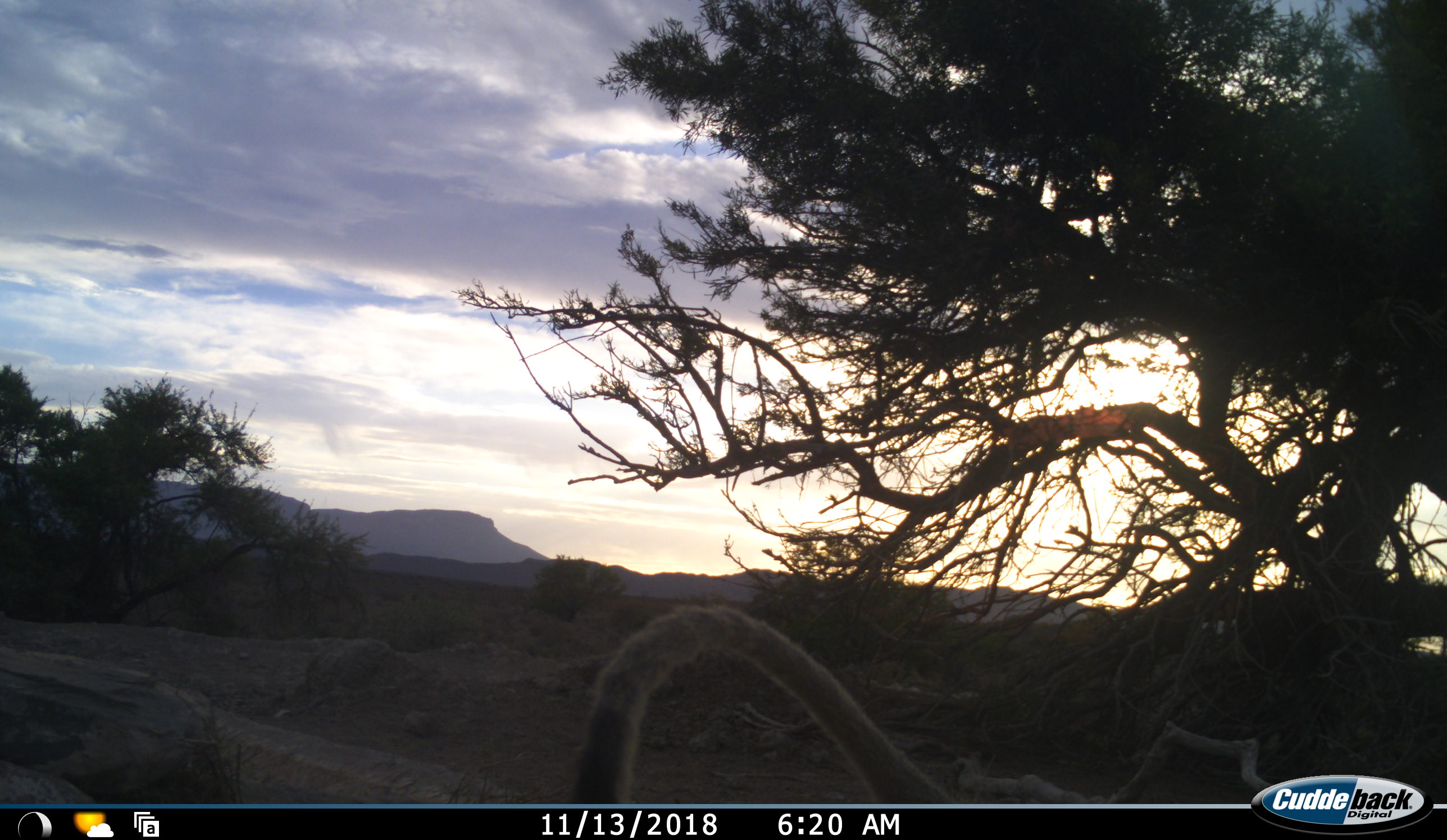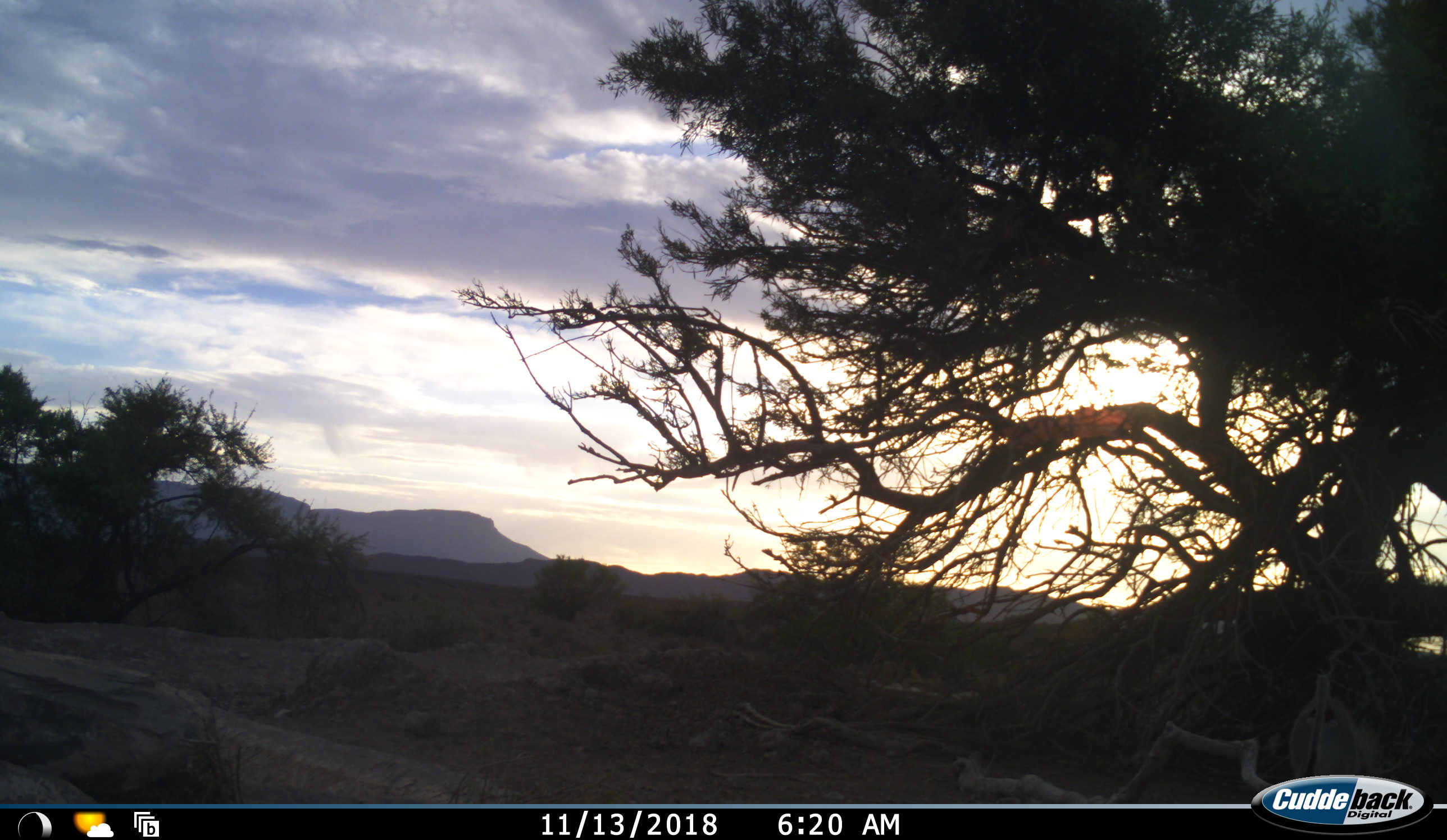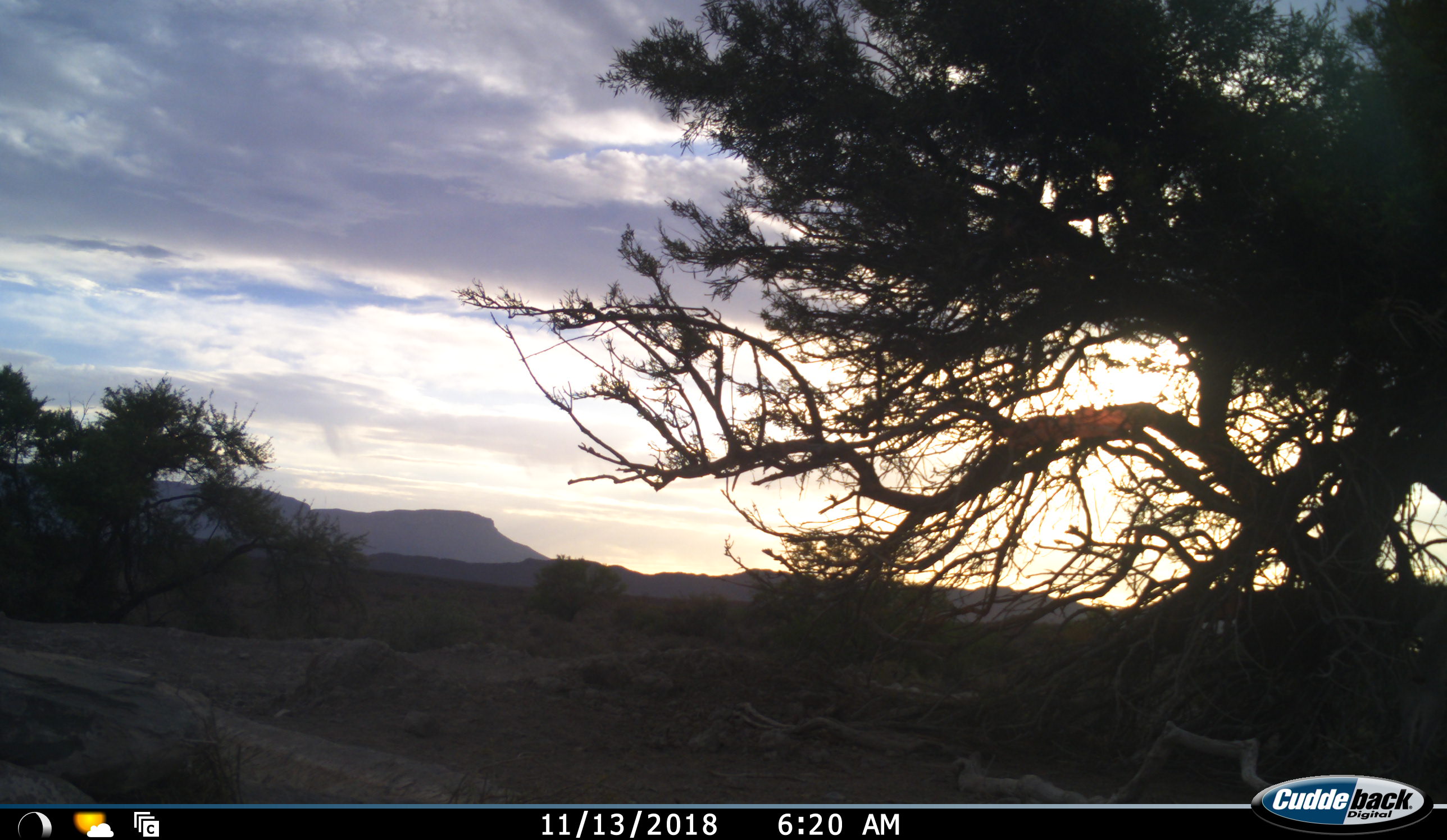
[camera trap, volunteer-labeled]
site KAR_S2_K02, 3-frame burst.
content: unidentified animal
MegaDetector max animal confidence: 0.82